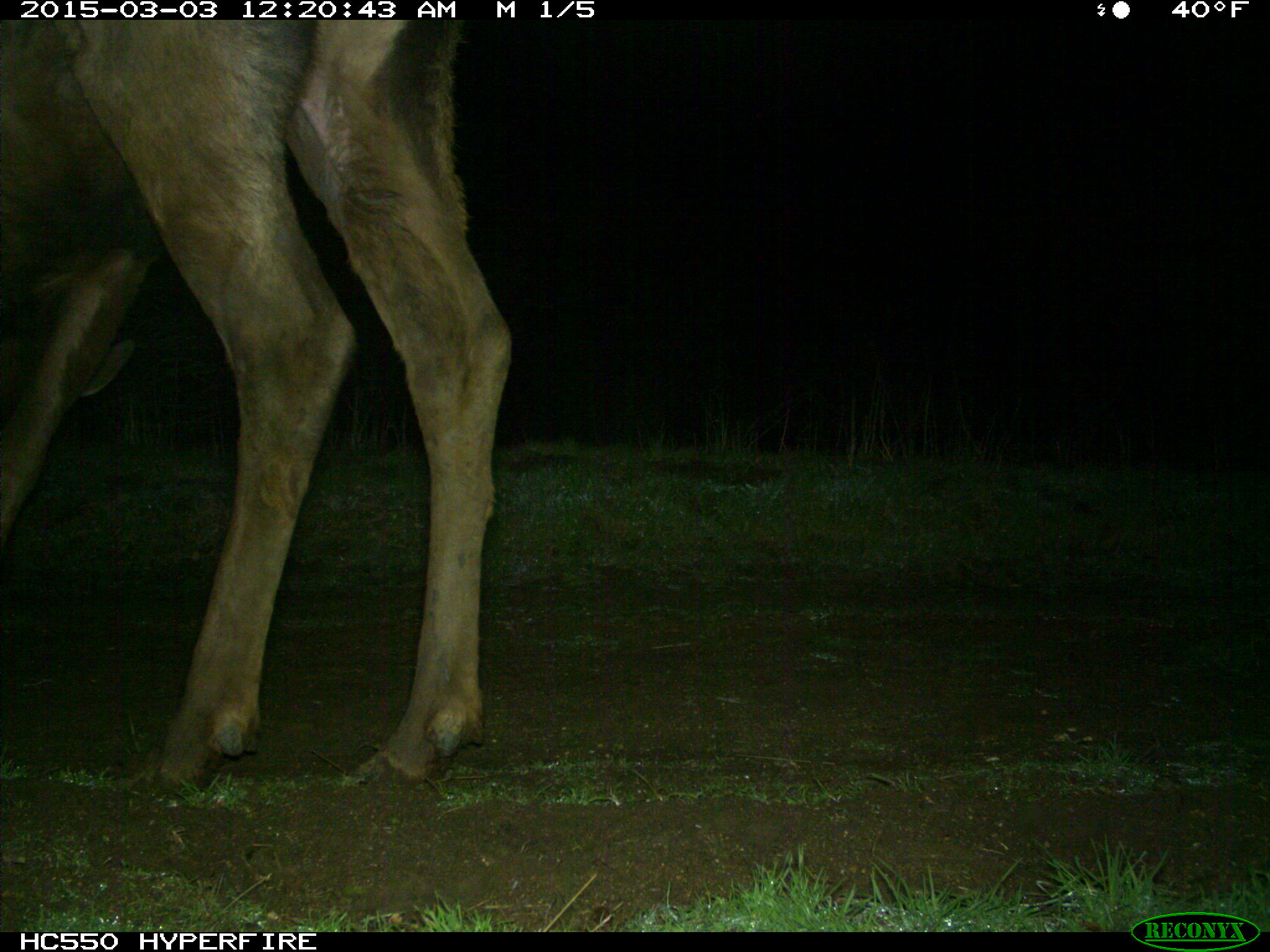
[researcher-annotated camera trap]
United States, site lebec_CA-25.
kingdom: Animalia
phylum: Chordata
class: Mammalia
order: Artiodactyla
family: Cervidae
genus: Cervus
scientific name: Cervus canadensis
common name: elk